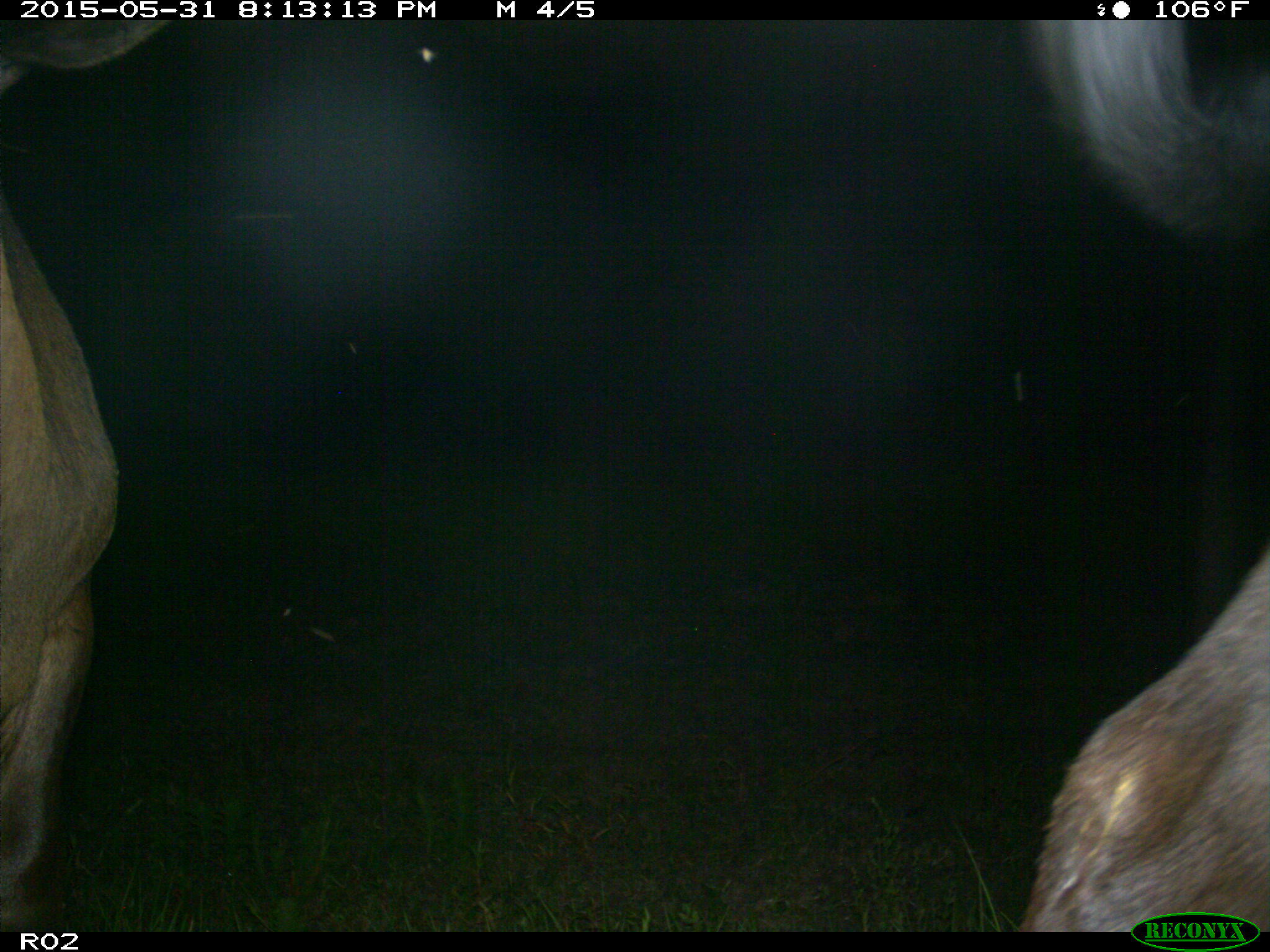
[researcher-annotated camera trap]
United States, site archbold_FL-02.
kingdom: Animalia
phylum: Chordata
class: Mammalia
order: Artiodactyla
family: Bovidae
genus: Bos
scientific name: Bos taurus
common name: domestic cow